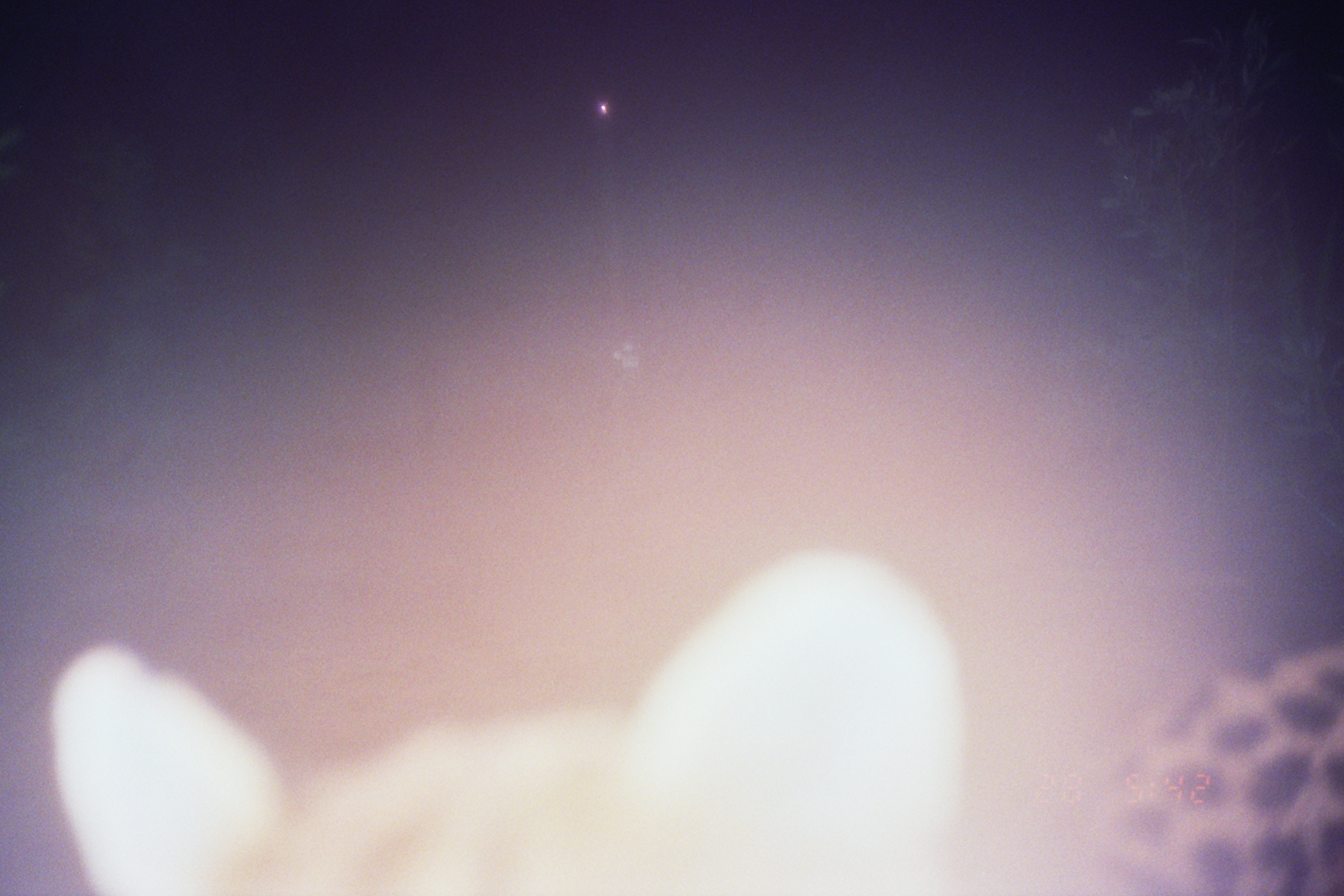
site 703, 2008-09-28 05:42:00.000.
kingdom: Animalia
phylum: Chordata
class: Mammalia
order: Carnivora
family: Felidae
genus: Leopardus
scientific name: Leopardus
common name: leopardus cats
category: leopardus sp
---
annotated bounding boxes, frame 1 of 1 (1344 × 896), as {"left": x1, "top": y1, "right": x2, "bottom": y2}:
leopardus sp: {"left": 50, "top": 549, "right": 1343, "bottom": 894}